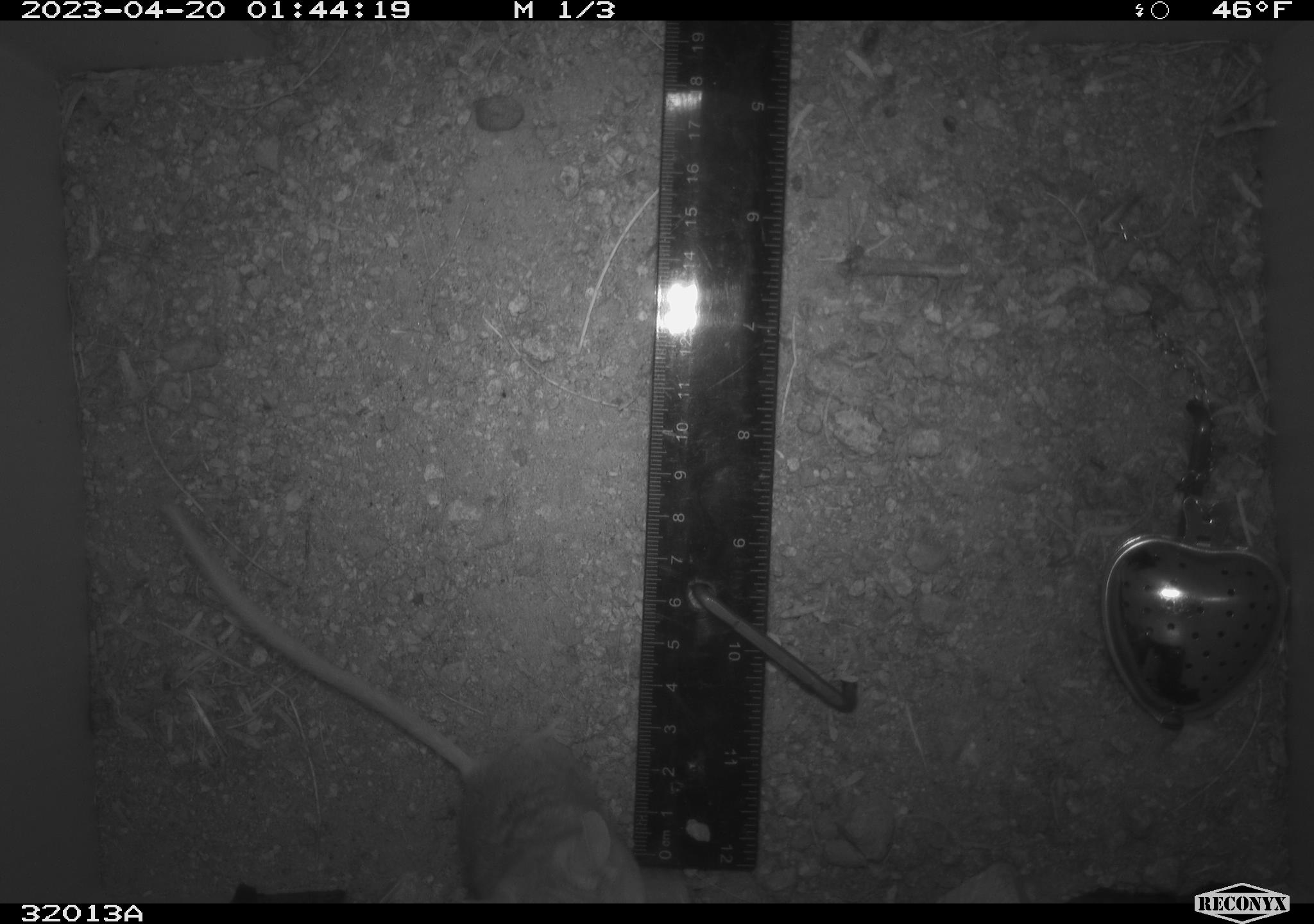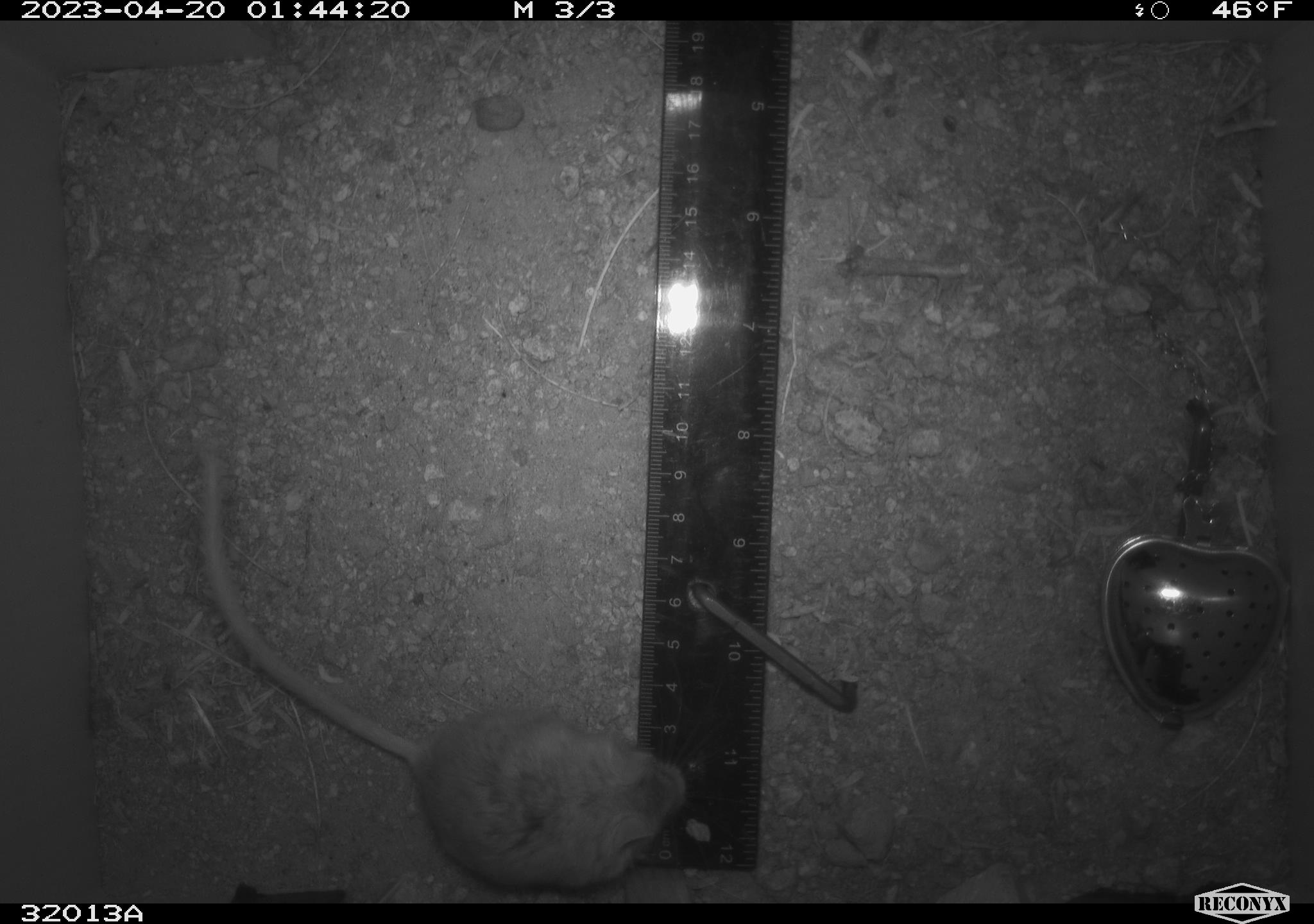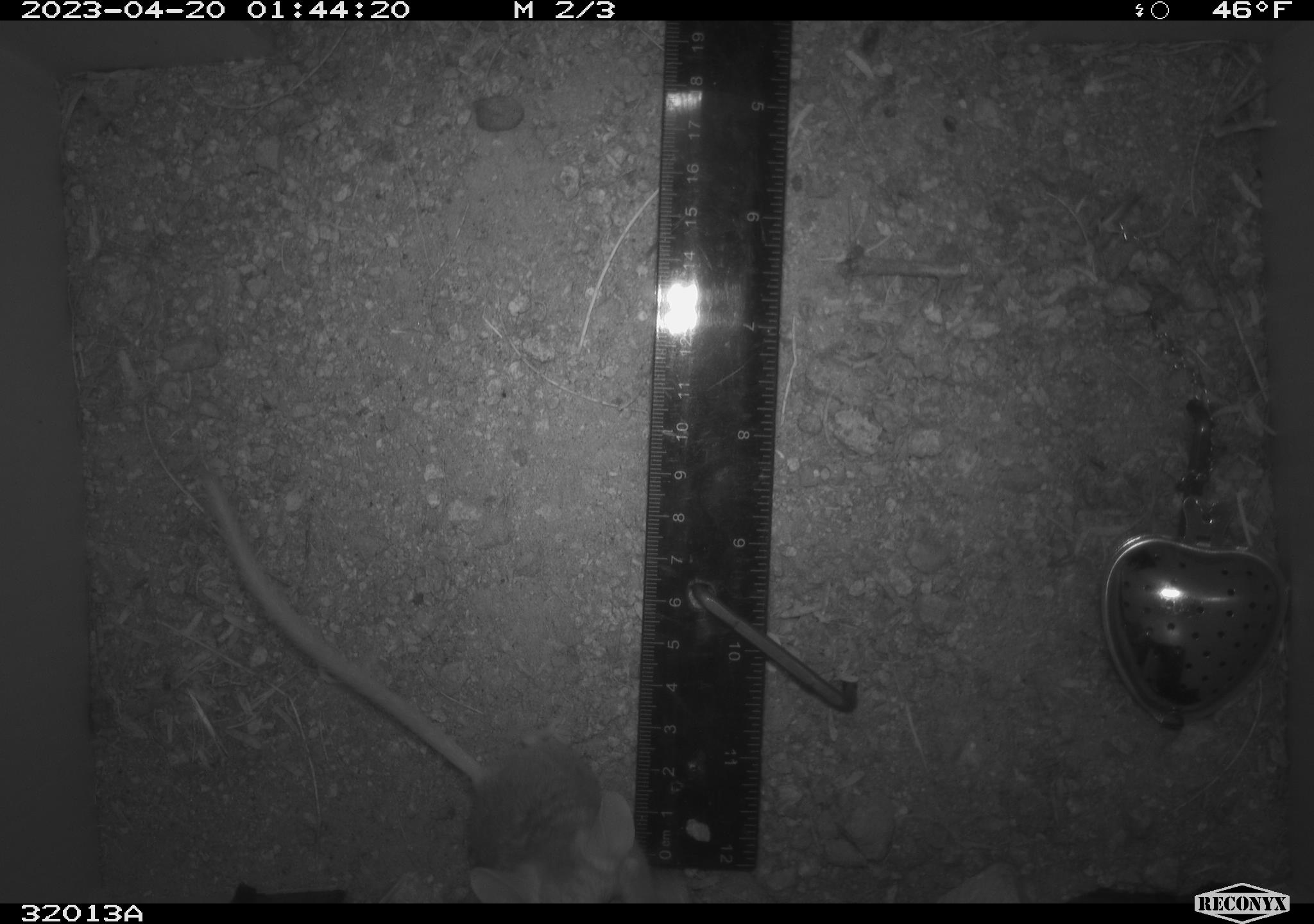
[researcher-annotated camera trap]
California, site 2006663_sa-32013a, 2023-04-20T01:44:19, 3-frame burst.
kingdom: Animalia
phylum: Chordata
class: Mammalia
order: Rodentia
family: Cricetidae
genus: Peromyscus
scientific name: Peromyscus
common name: deer mice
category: peromyscus species